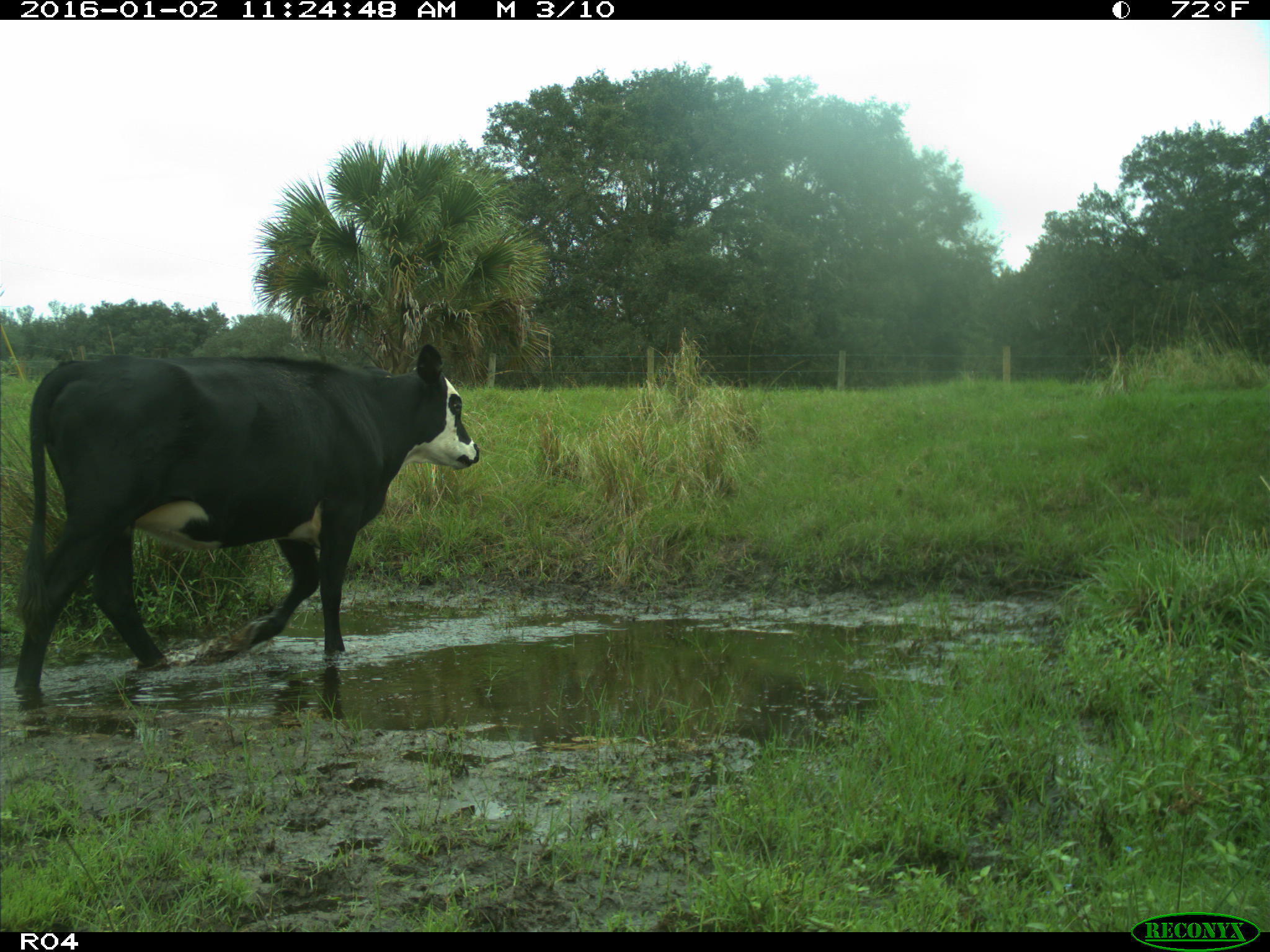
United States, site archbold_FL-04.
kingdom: Animalia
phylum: Chordata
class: Mammalia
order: Artiodactyla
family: Bovidae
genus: Bos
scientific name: Bos taurus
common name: domestic cow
Bos taurus (domestic cow).